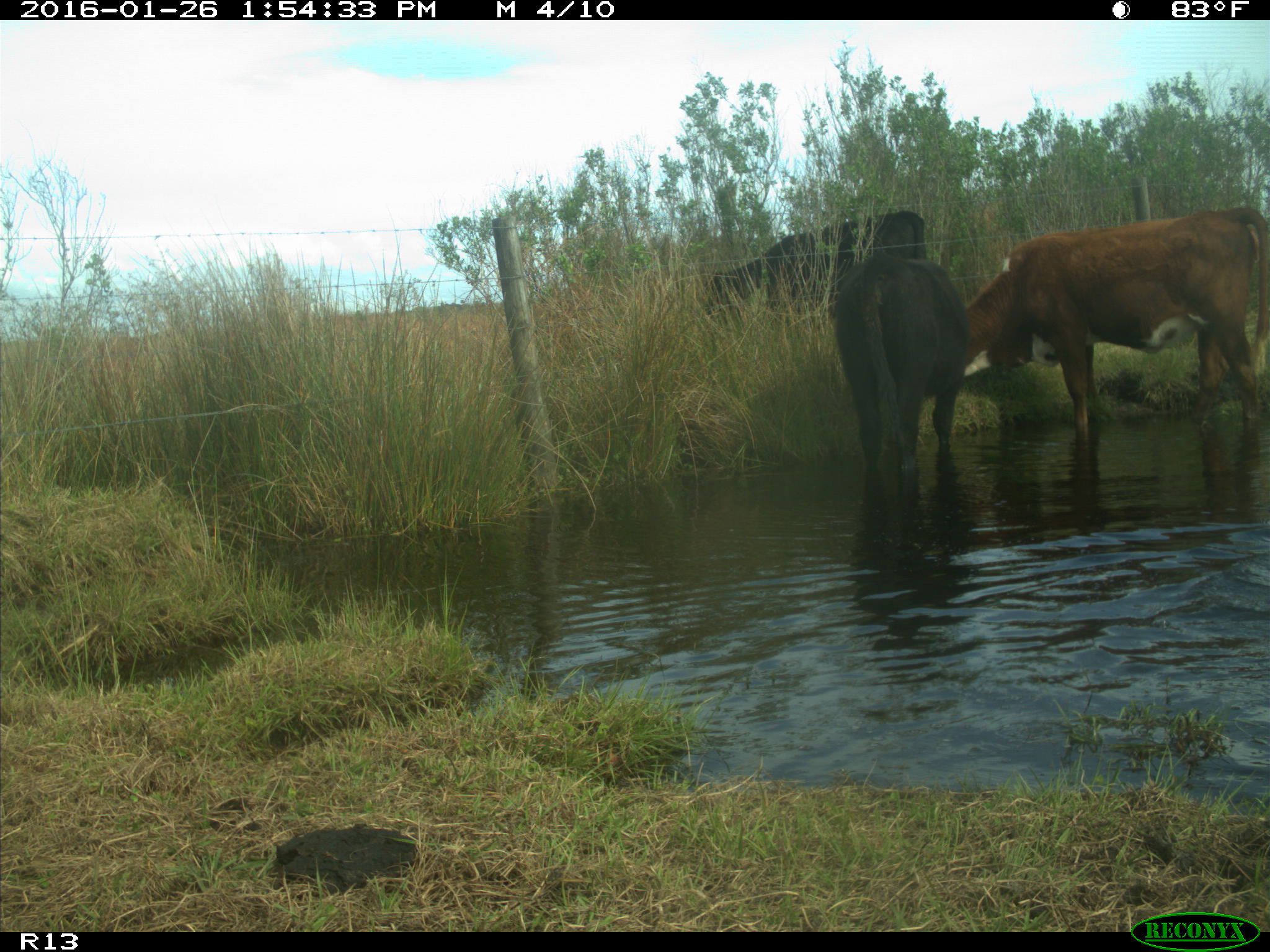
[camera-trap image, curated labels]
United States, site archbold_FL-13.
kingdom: Animalia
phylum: Chordata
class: Mammalia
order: Artiodactyla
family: Bovidae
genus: Bos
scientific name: Bos taurus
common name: domestic cow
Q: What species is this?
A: Bos taurus (domestic cow).